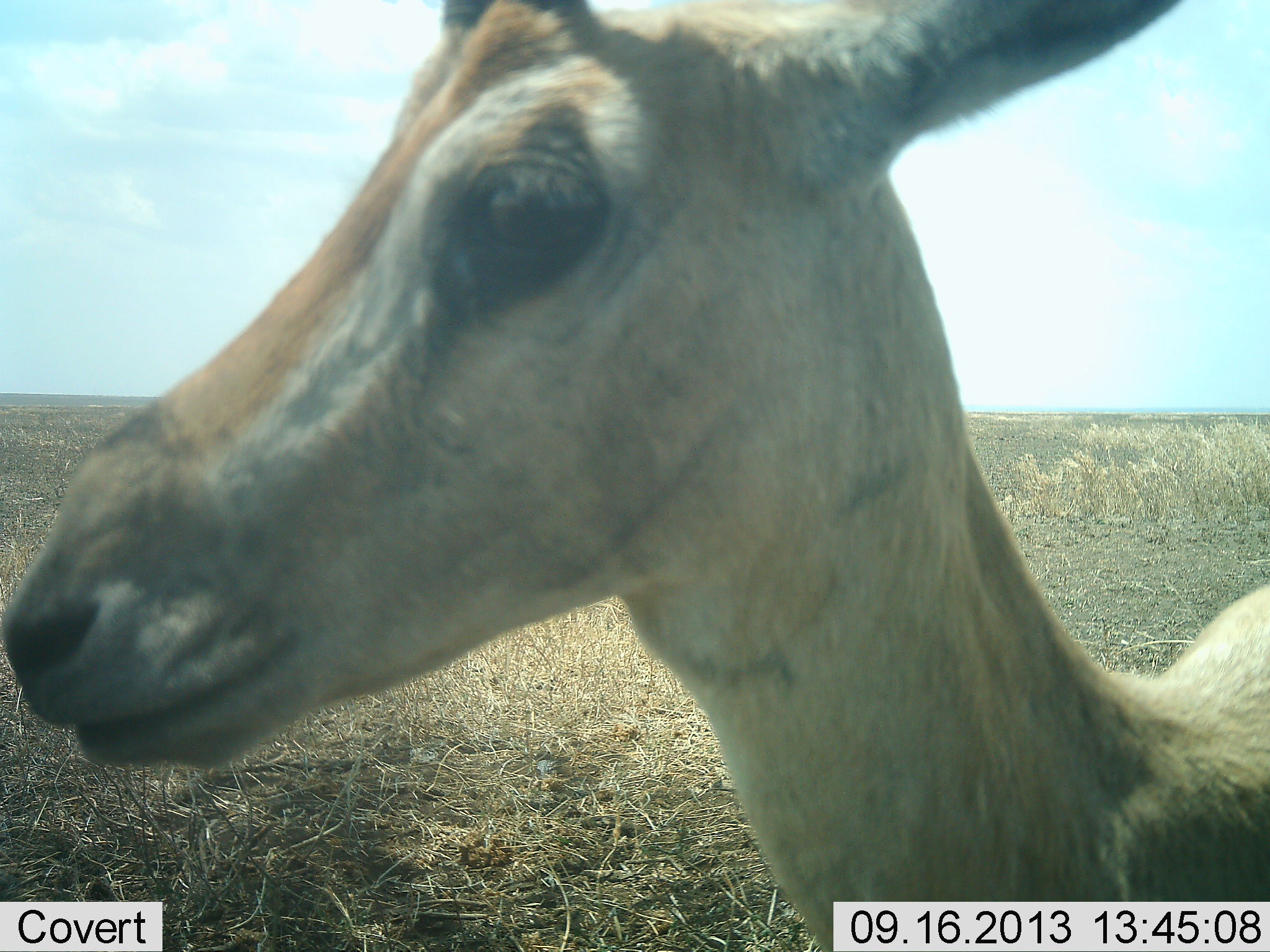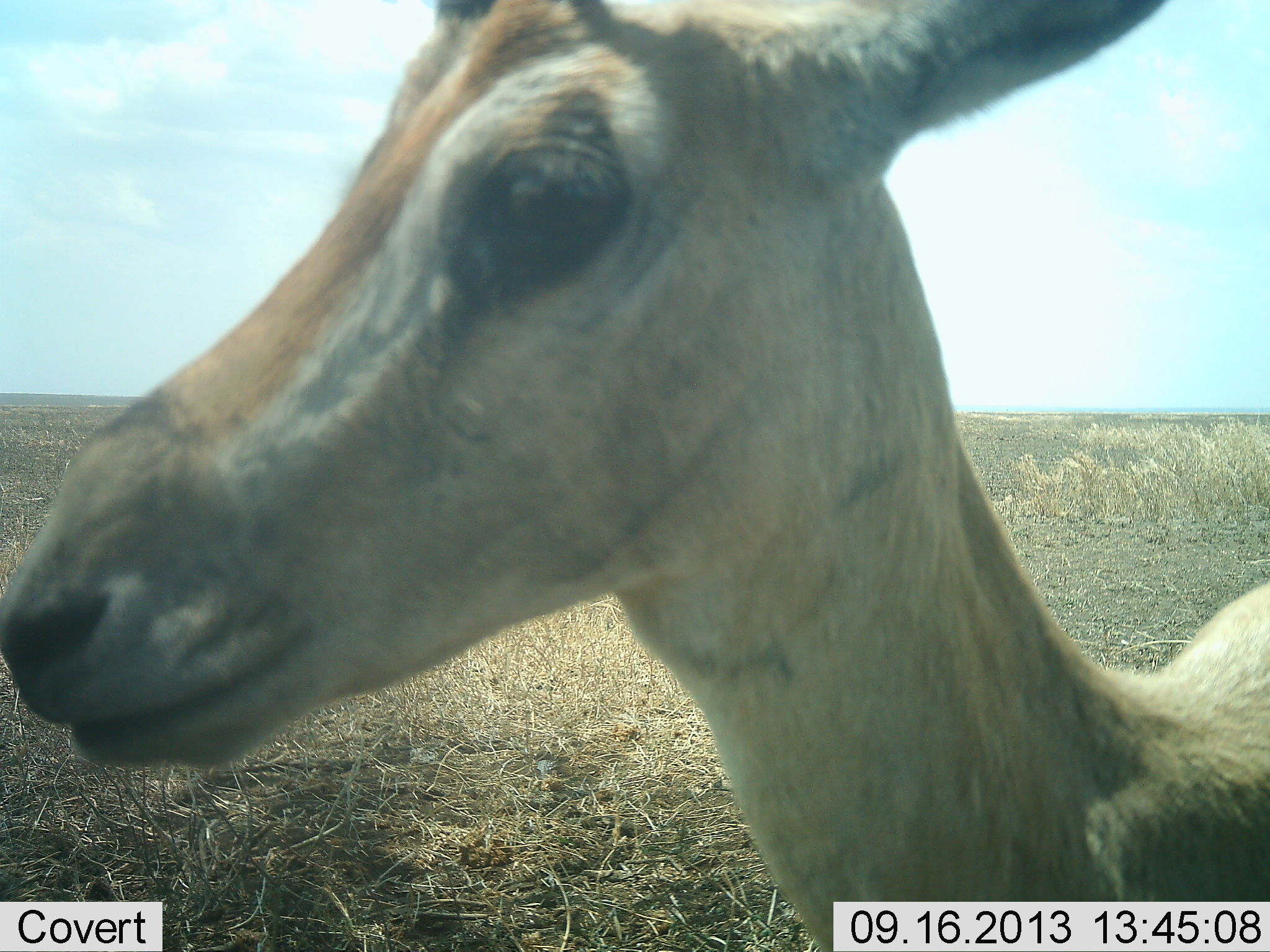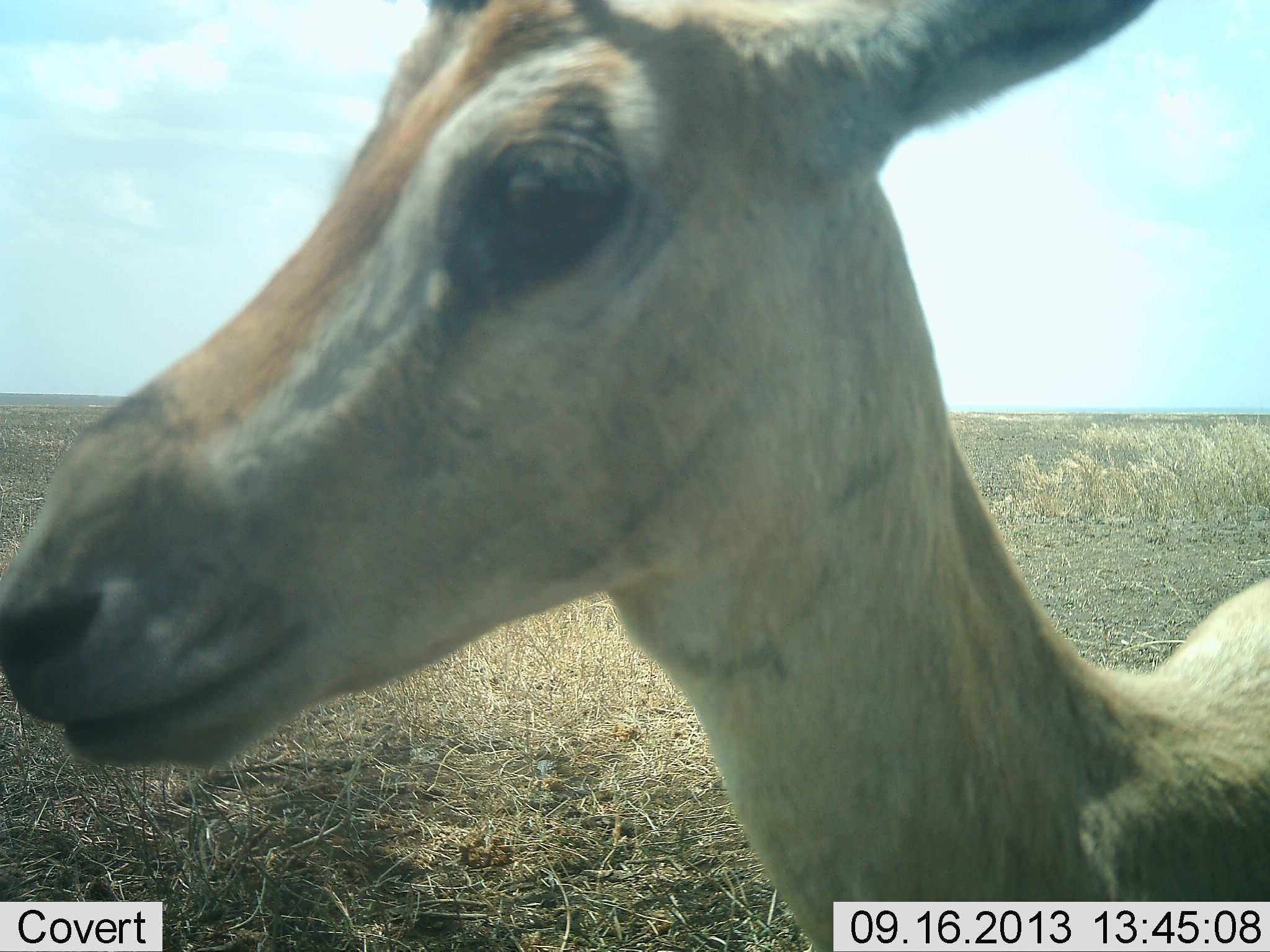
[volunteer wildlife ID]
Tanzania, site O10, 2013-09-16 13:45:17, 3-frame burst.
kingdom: Animalia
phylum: Chordata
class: Mammalia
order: Artiodactyla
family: Bovidae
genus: Nanger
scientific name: Nanger granti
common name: grant's gazelle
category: gazellegrants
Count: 1.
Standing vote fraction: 94%.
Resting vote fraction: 0%.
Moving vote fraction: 0%.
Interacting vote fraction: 12%.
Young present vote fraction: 0%.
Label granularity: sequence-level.